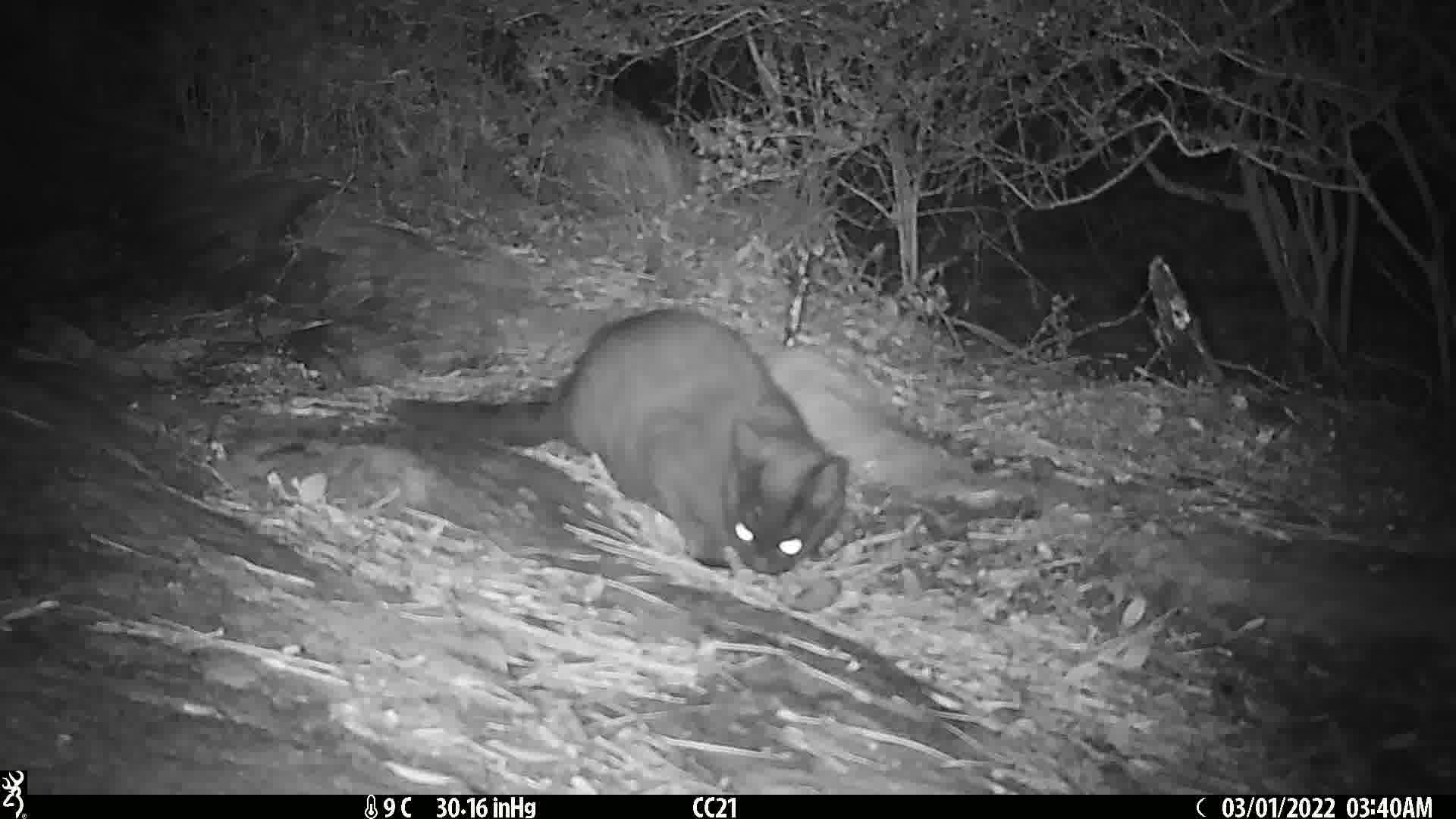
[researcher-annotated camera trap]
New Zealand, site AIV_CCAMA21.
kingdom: Animalia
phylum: Chordata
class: Mammalia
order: Carnivora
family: Felidae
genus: Felis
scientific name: Felis catus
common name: domestic cat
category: cat